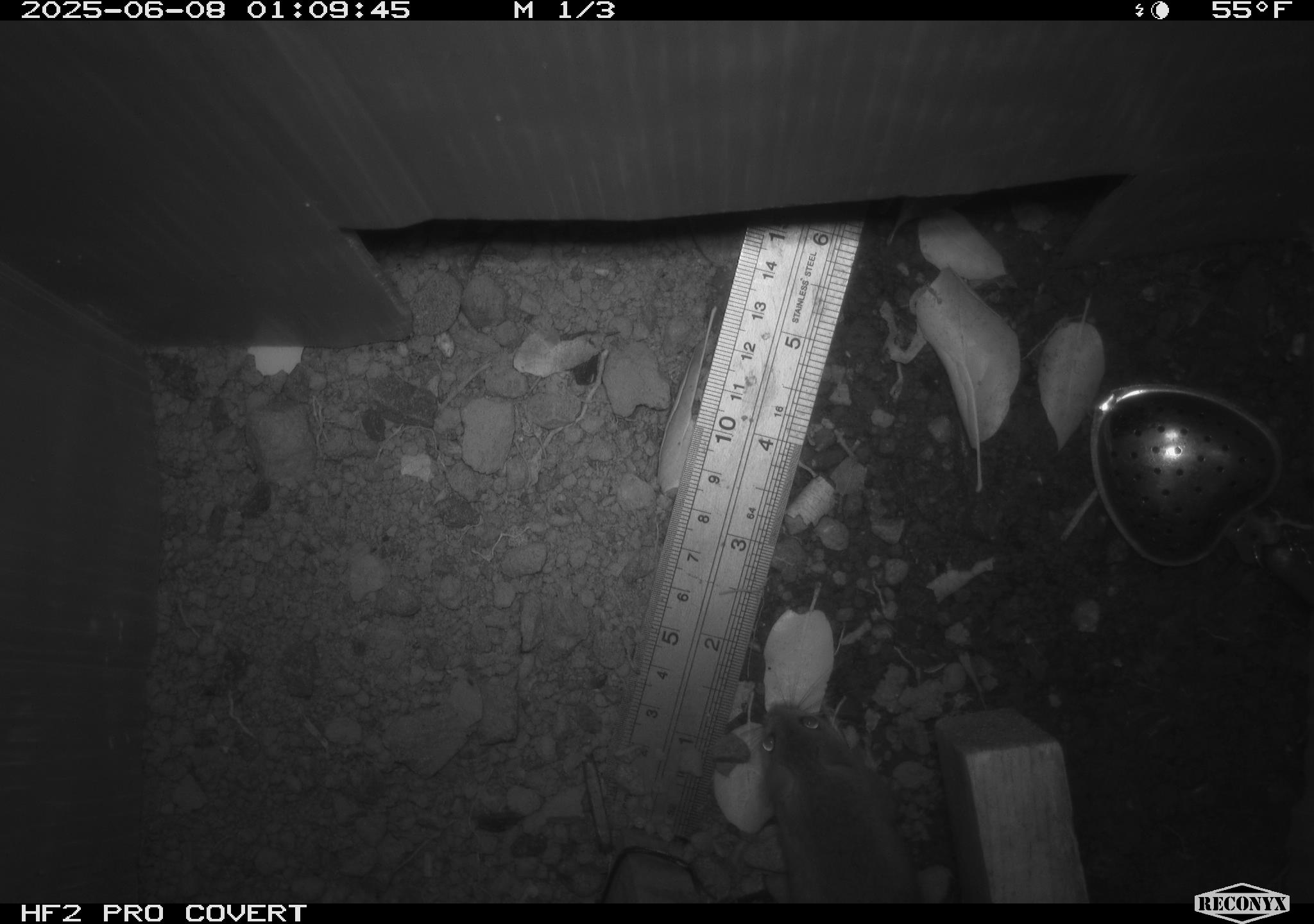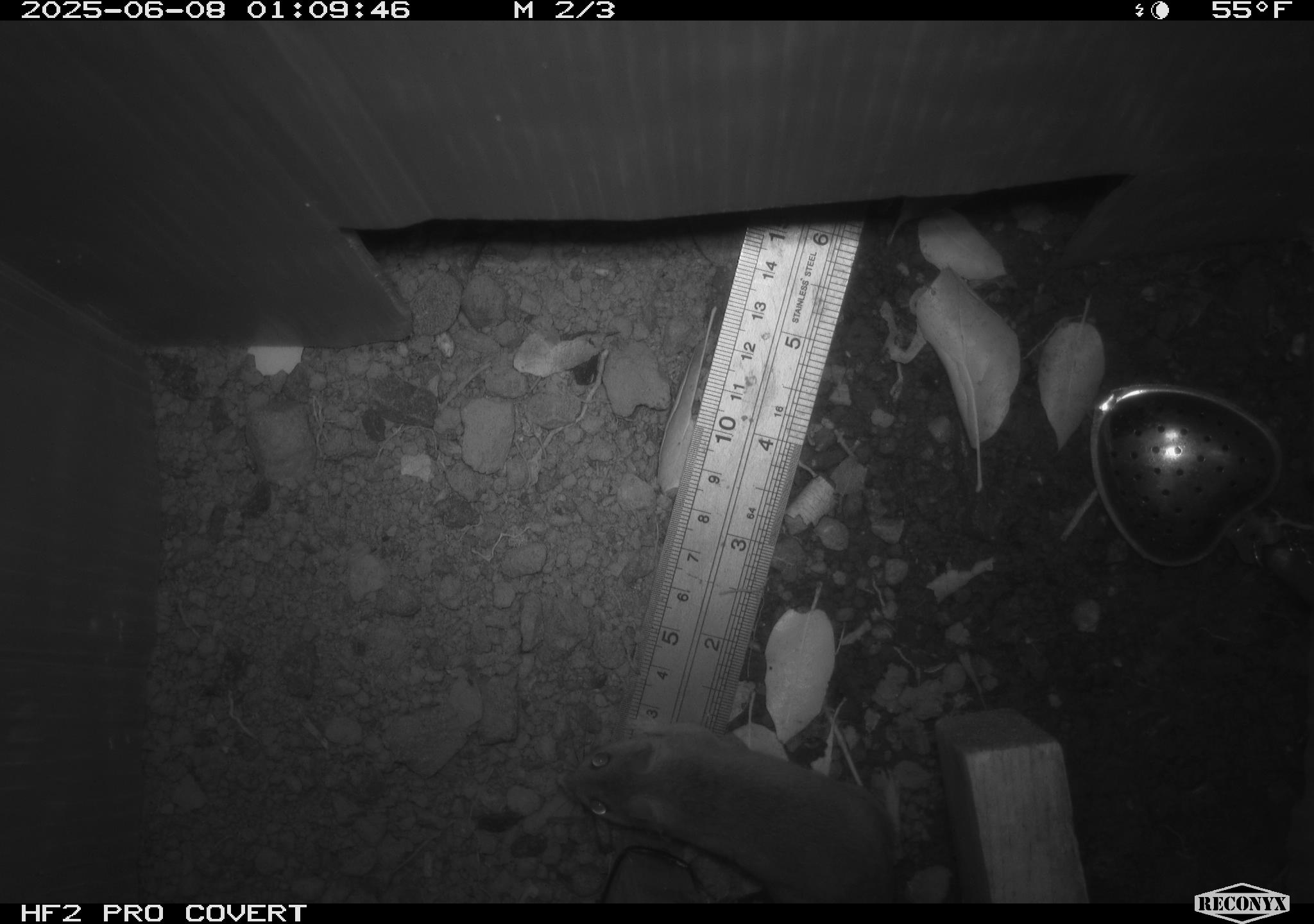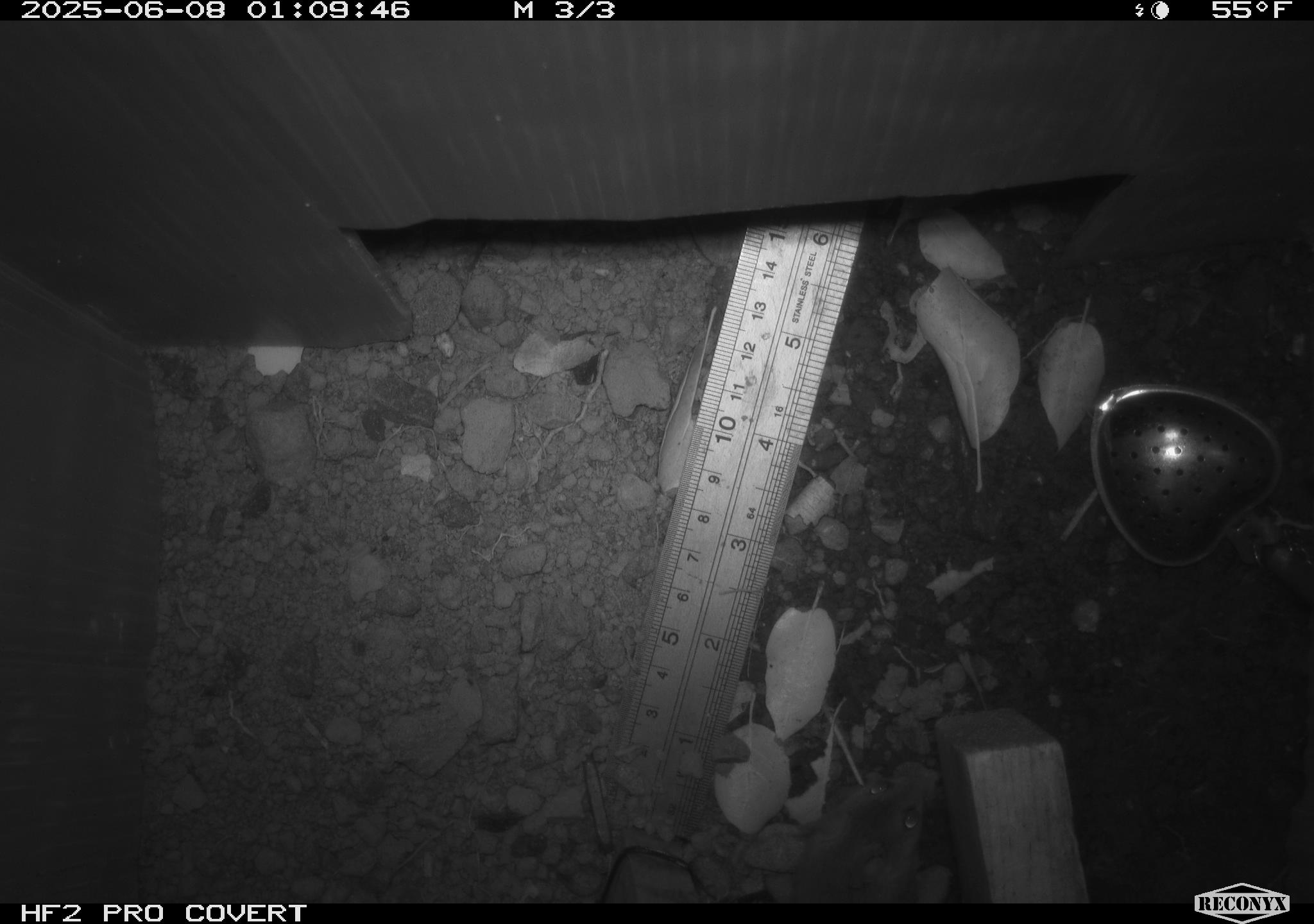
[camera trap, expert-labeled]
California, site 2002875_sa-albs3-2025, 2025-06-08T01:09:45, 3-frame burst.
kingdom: Animalia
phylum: Chordata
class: Mammalia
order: Rodentia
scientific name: Rodentia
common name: mouse species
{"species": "mouse species (Rodentia)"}